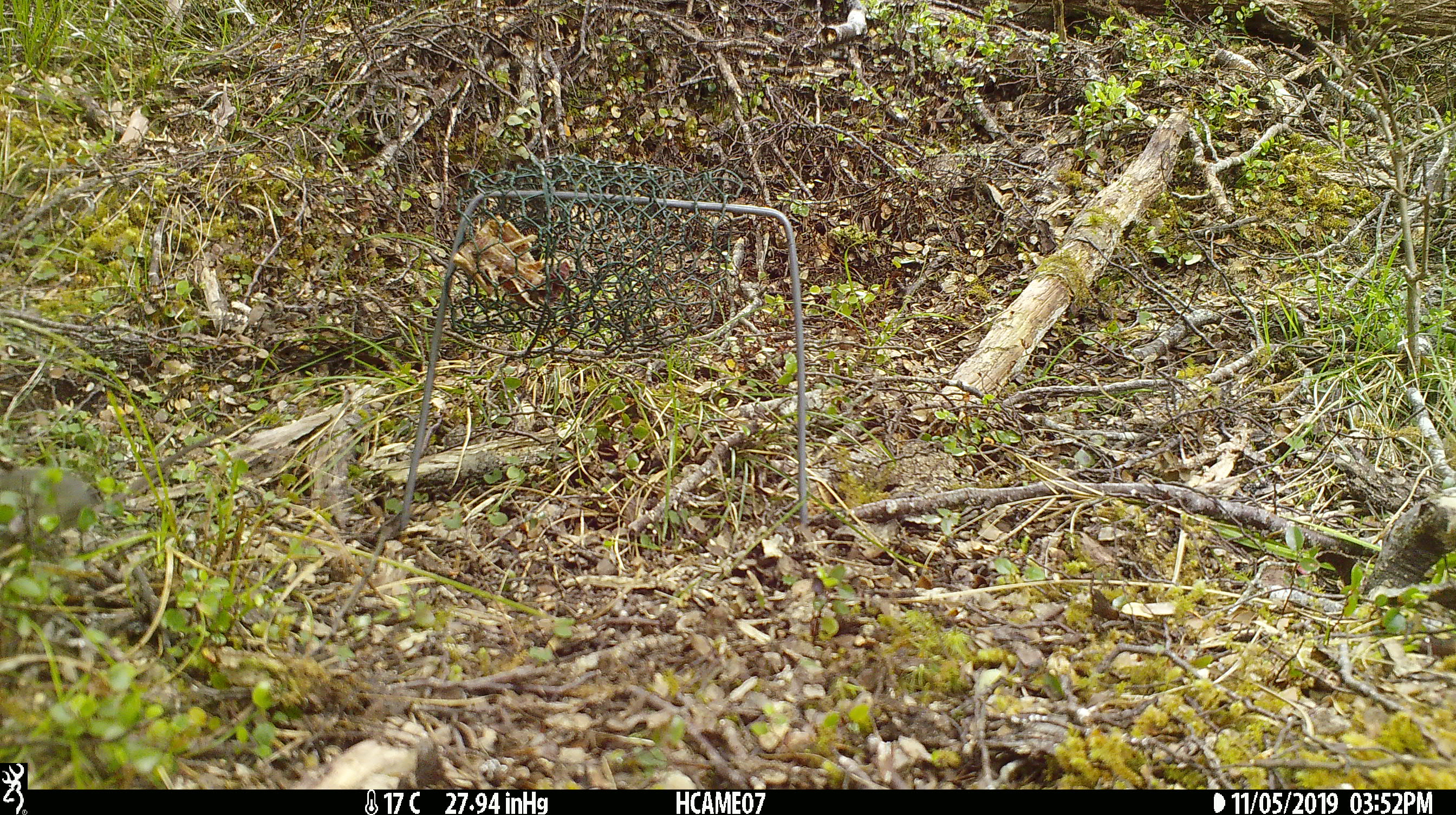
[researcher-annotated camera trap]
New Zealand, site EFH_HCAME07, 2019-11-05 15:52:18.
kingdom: Animalia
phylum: Chordata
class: Mammalia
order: Rodentia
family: Muridae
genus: Mus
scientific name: Mus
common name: mouse